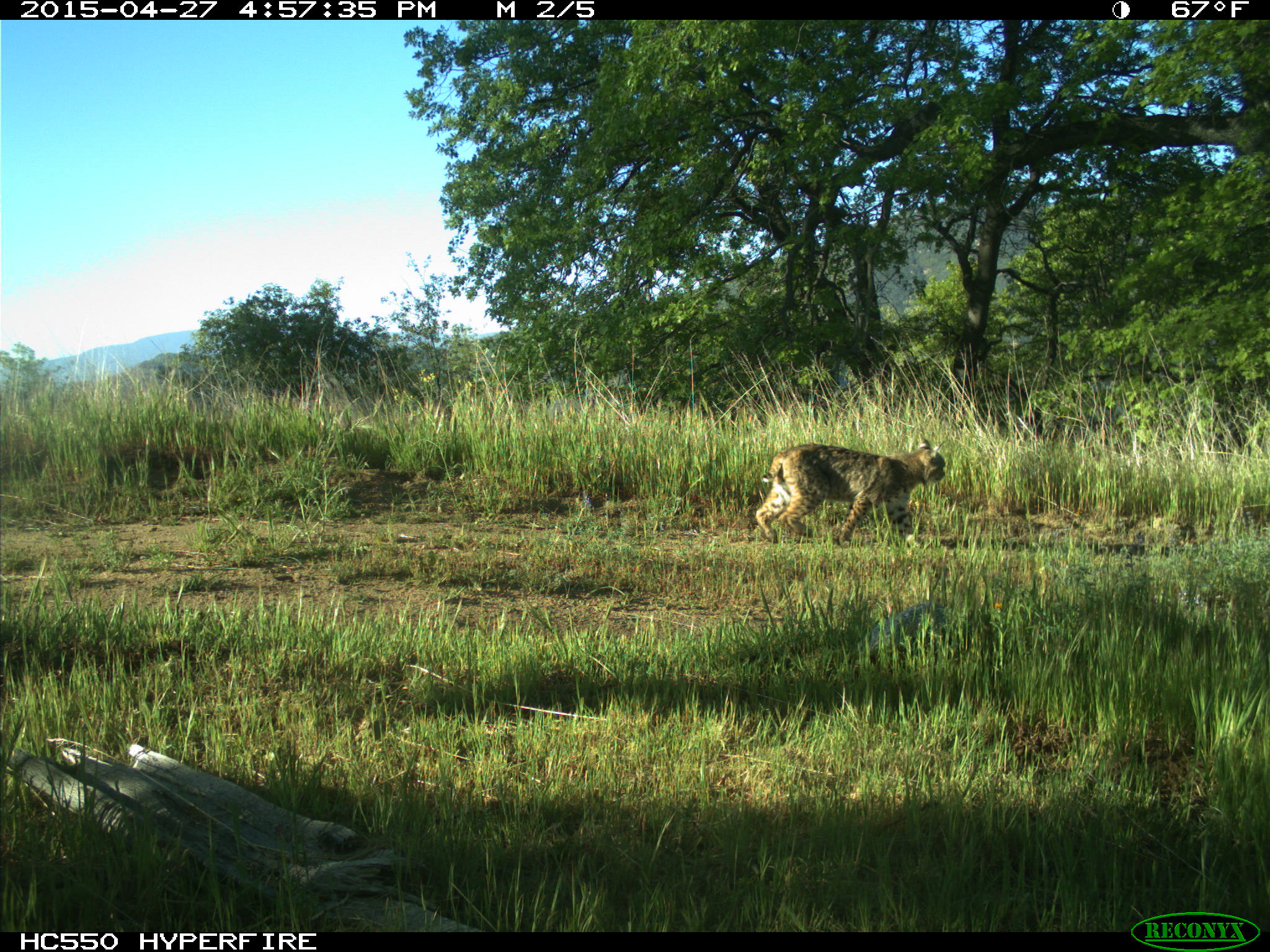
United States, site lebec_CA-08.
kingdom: Animalia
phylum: Chordata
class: Mammalia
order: Carnivora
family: Felidae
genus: Lynx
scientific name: Lynx rufus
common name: bobcat